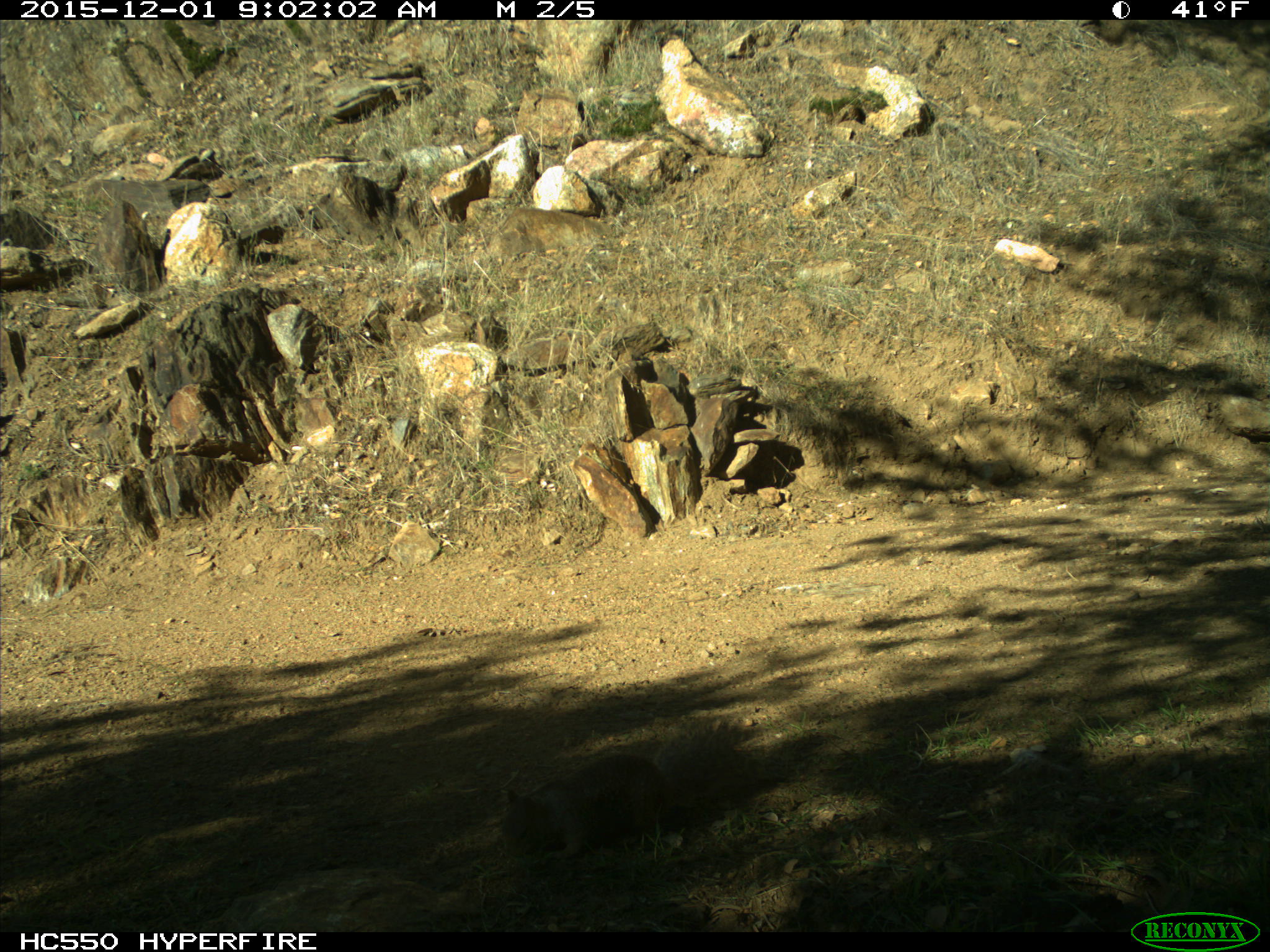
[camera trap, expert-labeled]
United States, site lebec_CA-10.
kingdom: Animalia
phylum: Chordata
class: Mammalia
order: Rodentia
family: Sciuridae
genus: Sciurus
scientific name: Sciurus carolinensis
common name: eastern gray squirrel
Sciurus carolinensis (eastern gray squirrel).